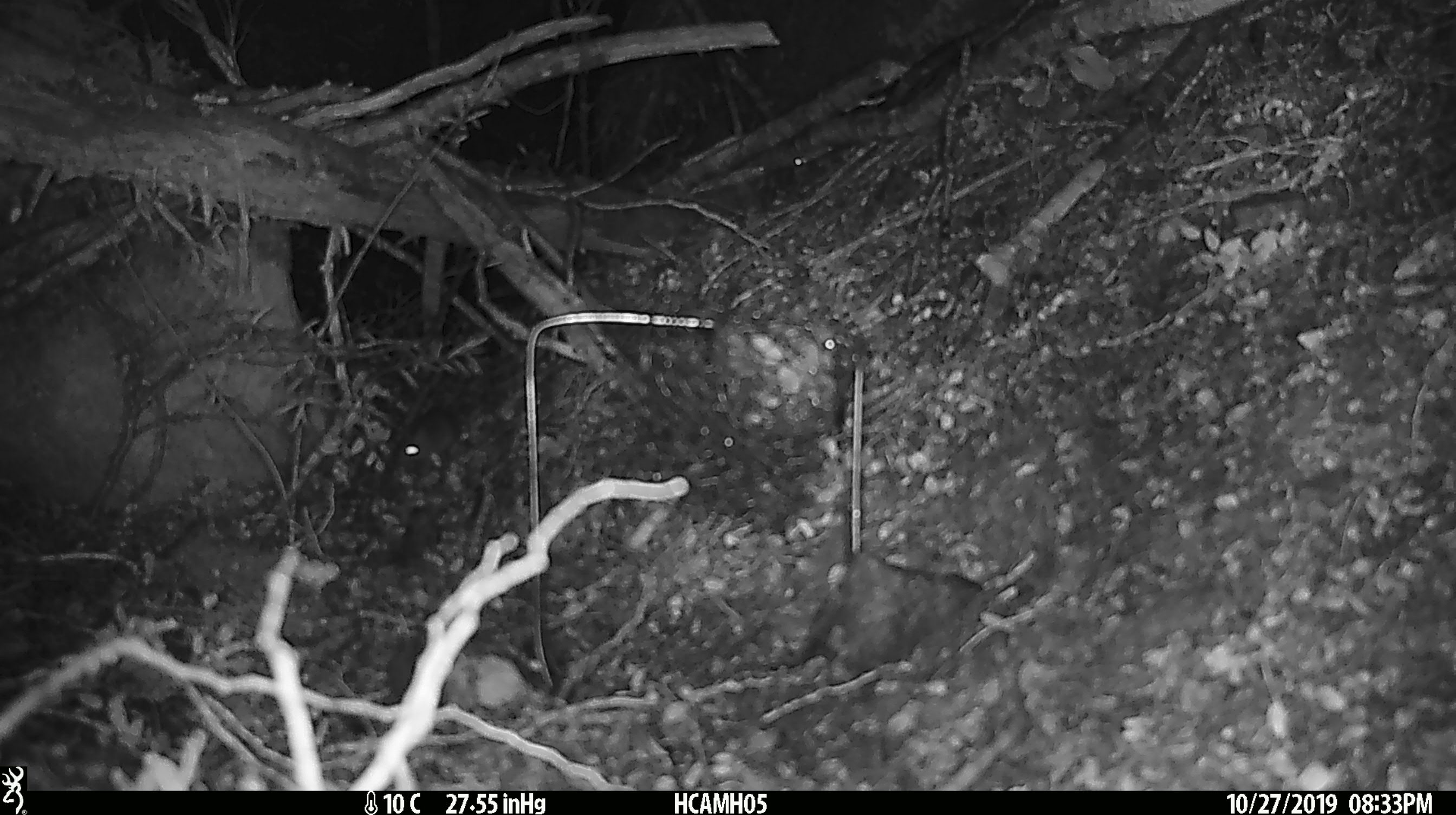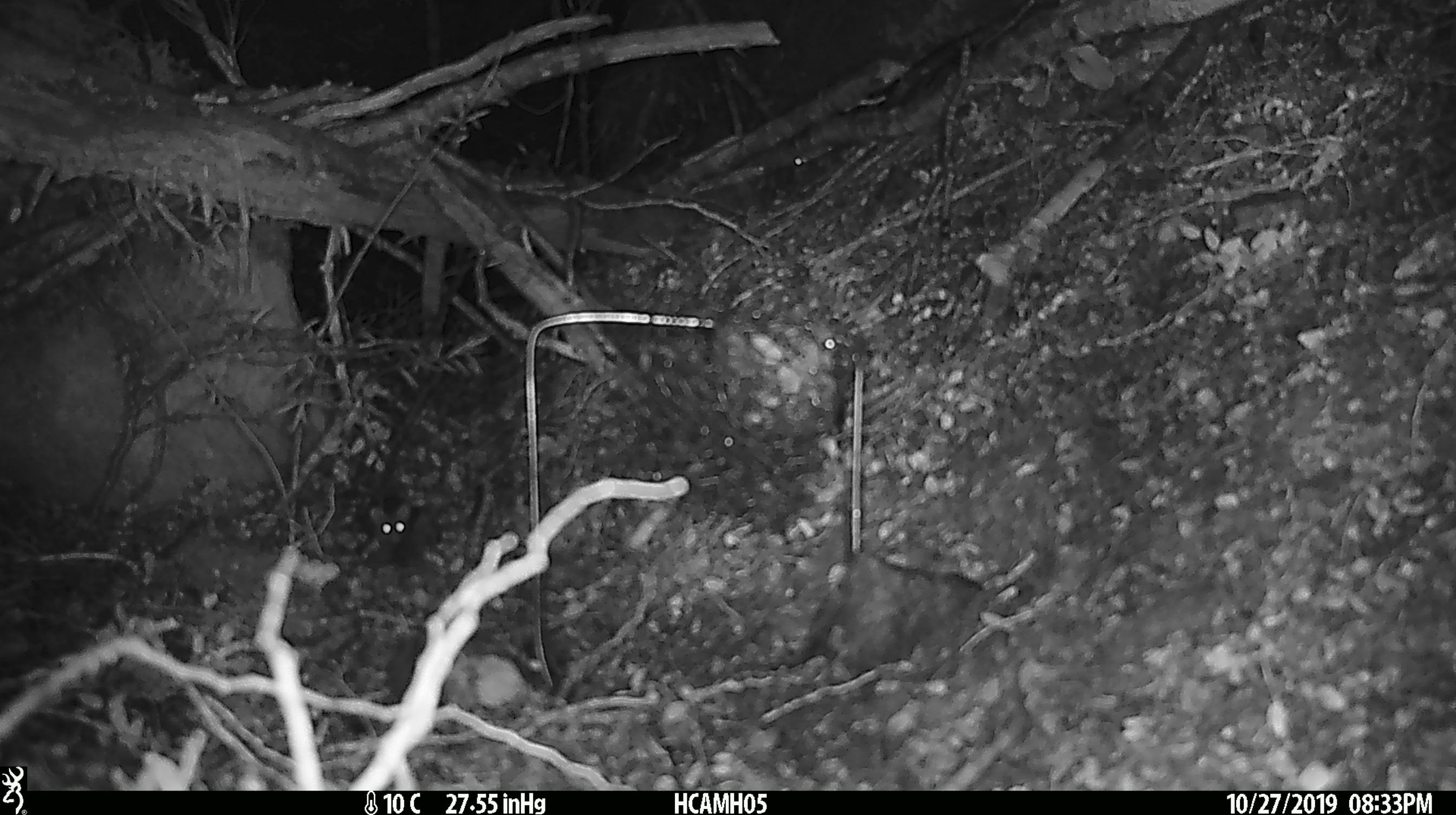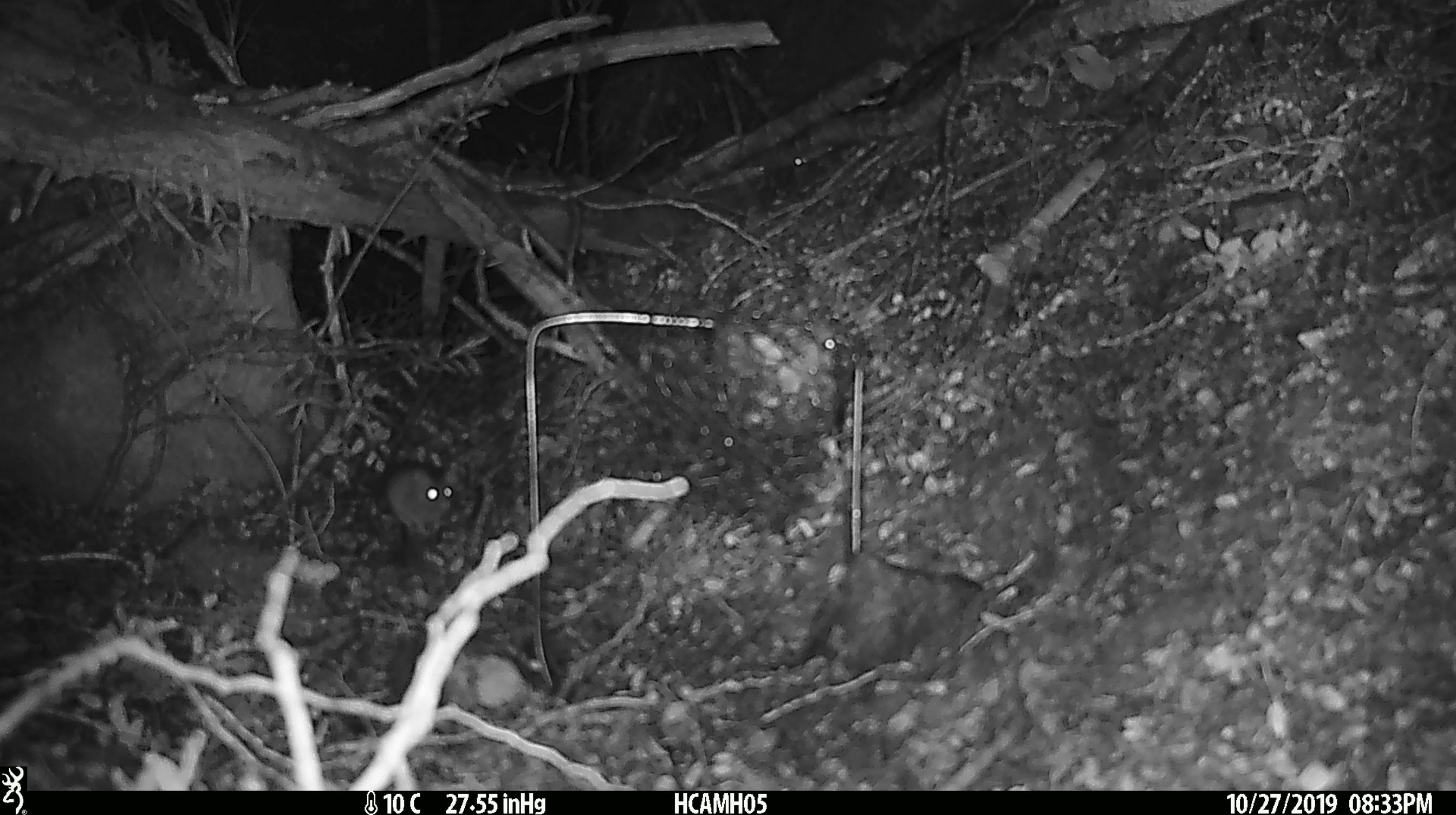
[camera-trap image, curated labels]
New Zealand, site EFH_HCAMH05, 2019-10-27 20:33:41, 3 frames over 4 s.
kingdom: Animalia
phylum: Chordata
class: Mammalia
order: Rodentia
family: Muridae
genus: Mus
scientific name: Mus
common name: mouse